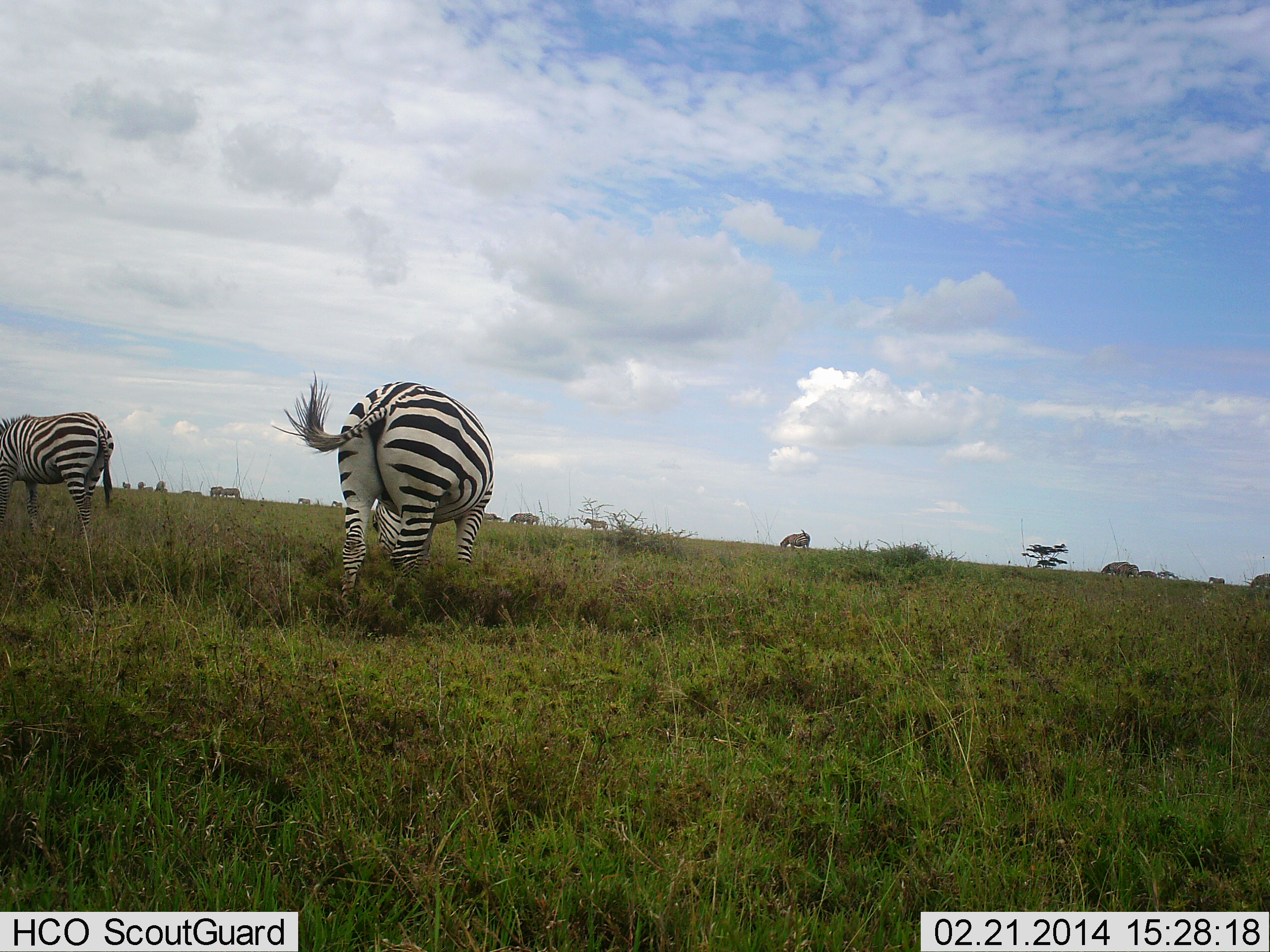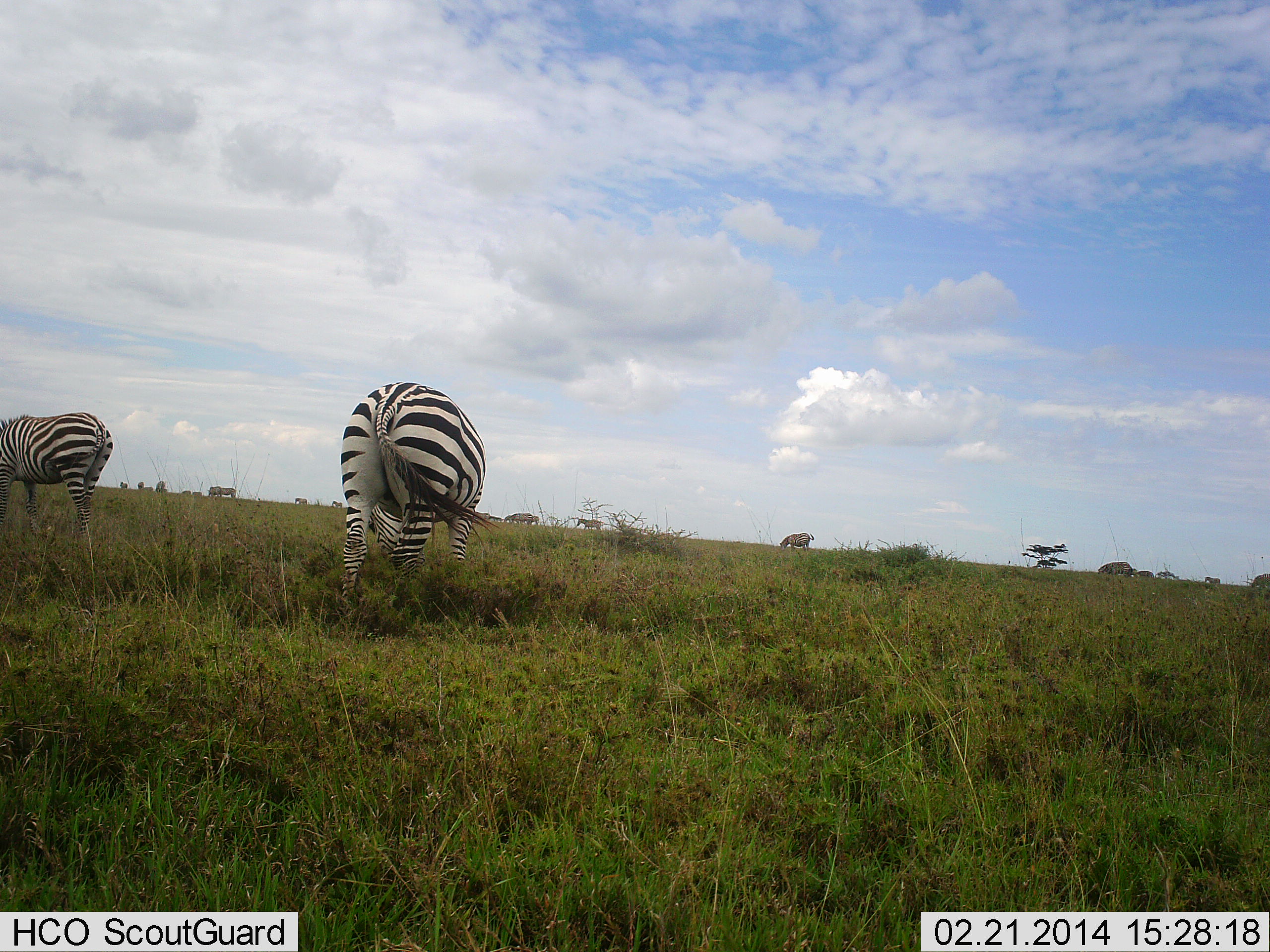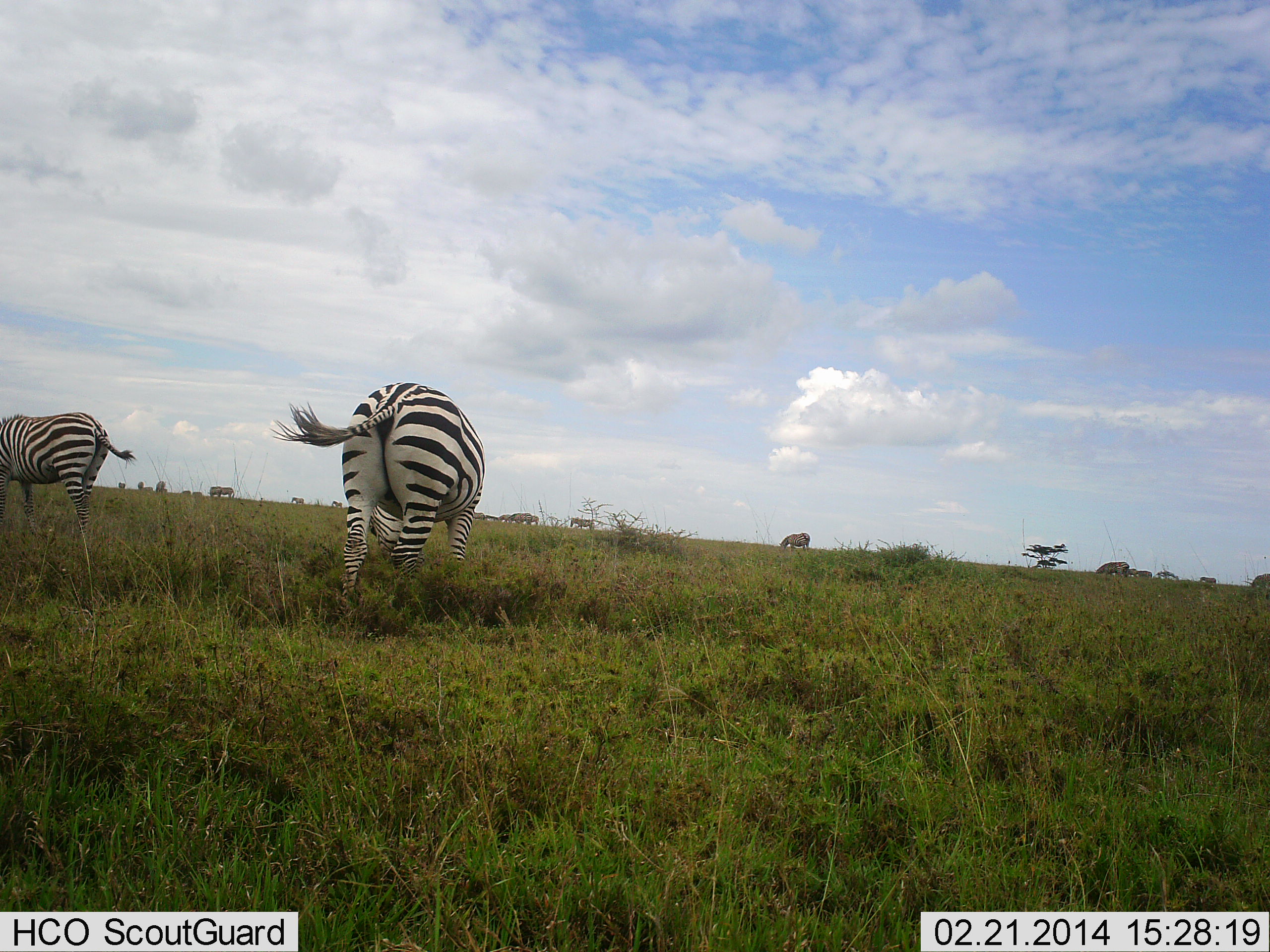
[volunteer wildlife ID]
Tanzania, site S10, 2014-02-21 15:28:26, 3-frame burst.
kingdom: Animalia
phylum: Chordata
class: Mammalia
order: Perissodactyla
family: Equidae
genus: Equus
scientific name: Equus quagga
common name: plains zebra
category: zebra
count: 11-50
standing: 20%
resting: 0%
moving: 30%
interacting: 0%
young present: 0%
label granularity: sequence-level